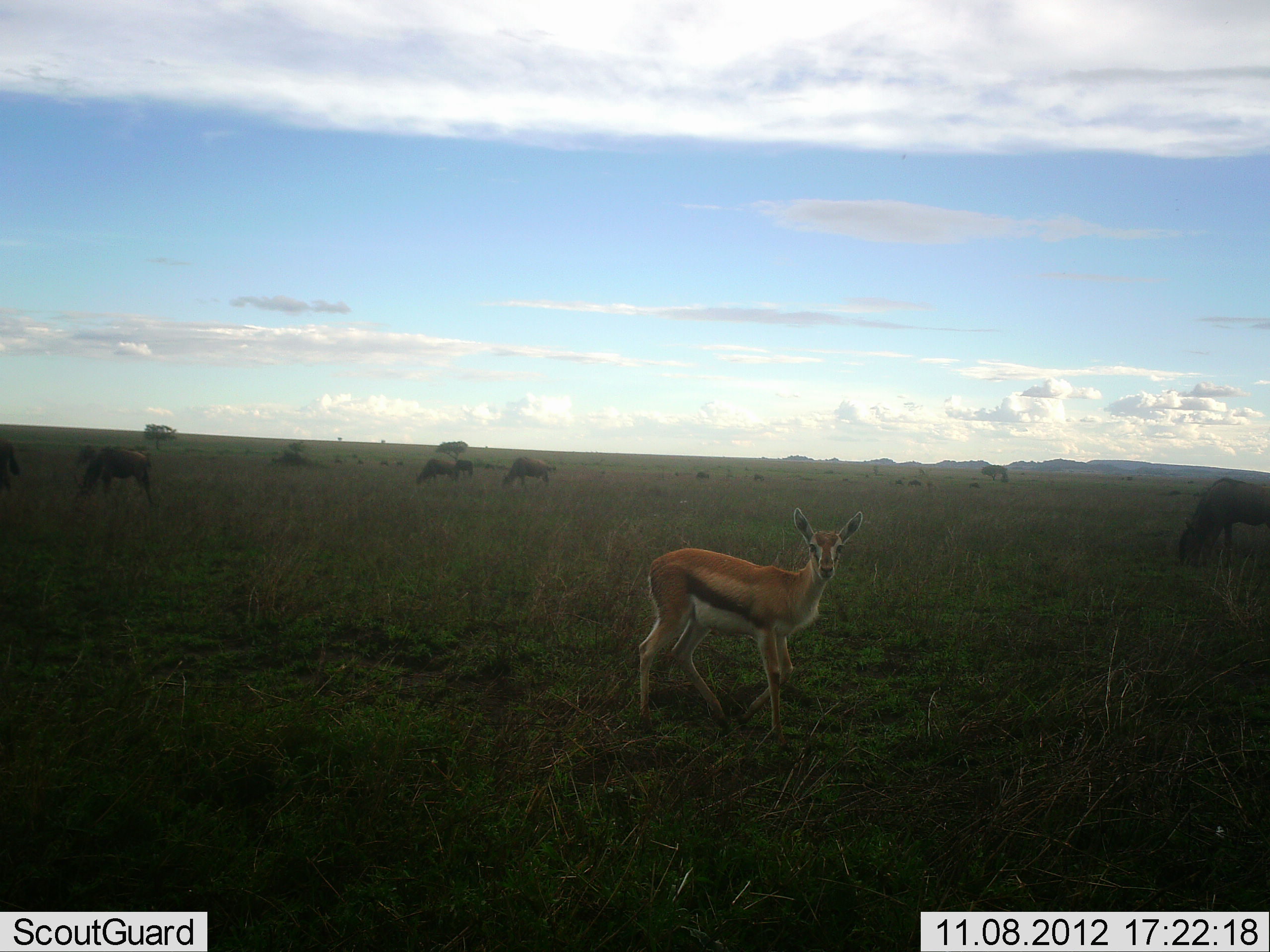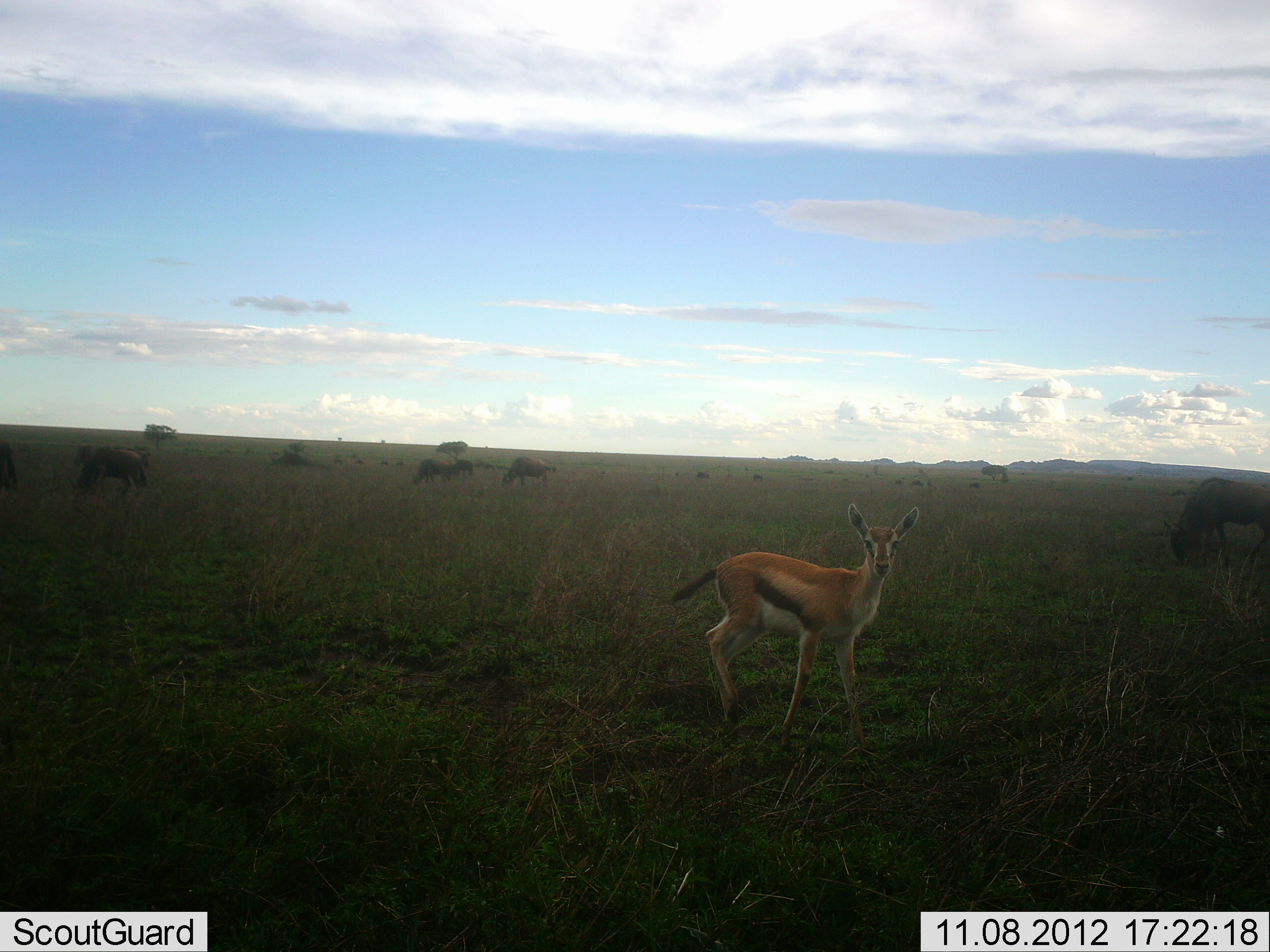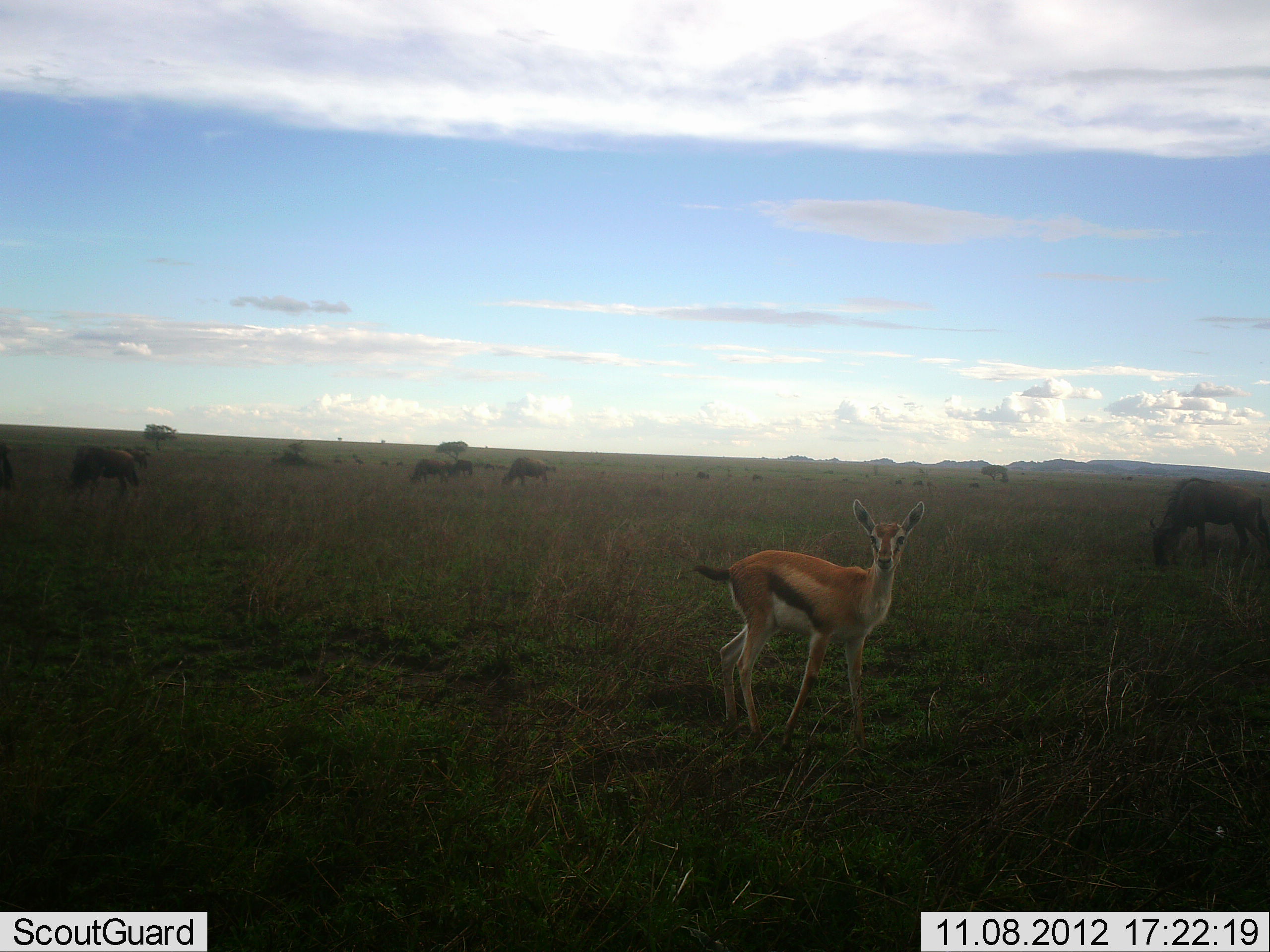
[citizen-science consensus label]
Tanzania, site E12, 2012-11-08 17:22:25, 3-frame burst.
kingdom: Animalia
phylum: Chordata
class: Mammalia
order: Artiodactyla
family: Bovidae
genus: Eudorcas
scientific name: Eudorcas thomsonii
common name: thomson's gazelle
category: gazellethomsons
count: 1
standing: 43%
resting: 0%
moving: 57%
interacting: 0%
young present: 43%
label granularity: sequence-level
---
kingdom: Animalia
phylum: Chordata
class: Mammalia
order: Artiodactyla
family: Bovidae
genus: Connochaetes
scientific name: Connochaetes taurinus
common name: blue wildebeest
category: wildebeest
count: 6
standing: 42%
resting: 0%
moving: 25%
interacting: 0%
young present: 0%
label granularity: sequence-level